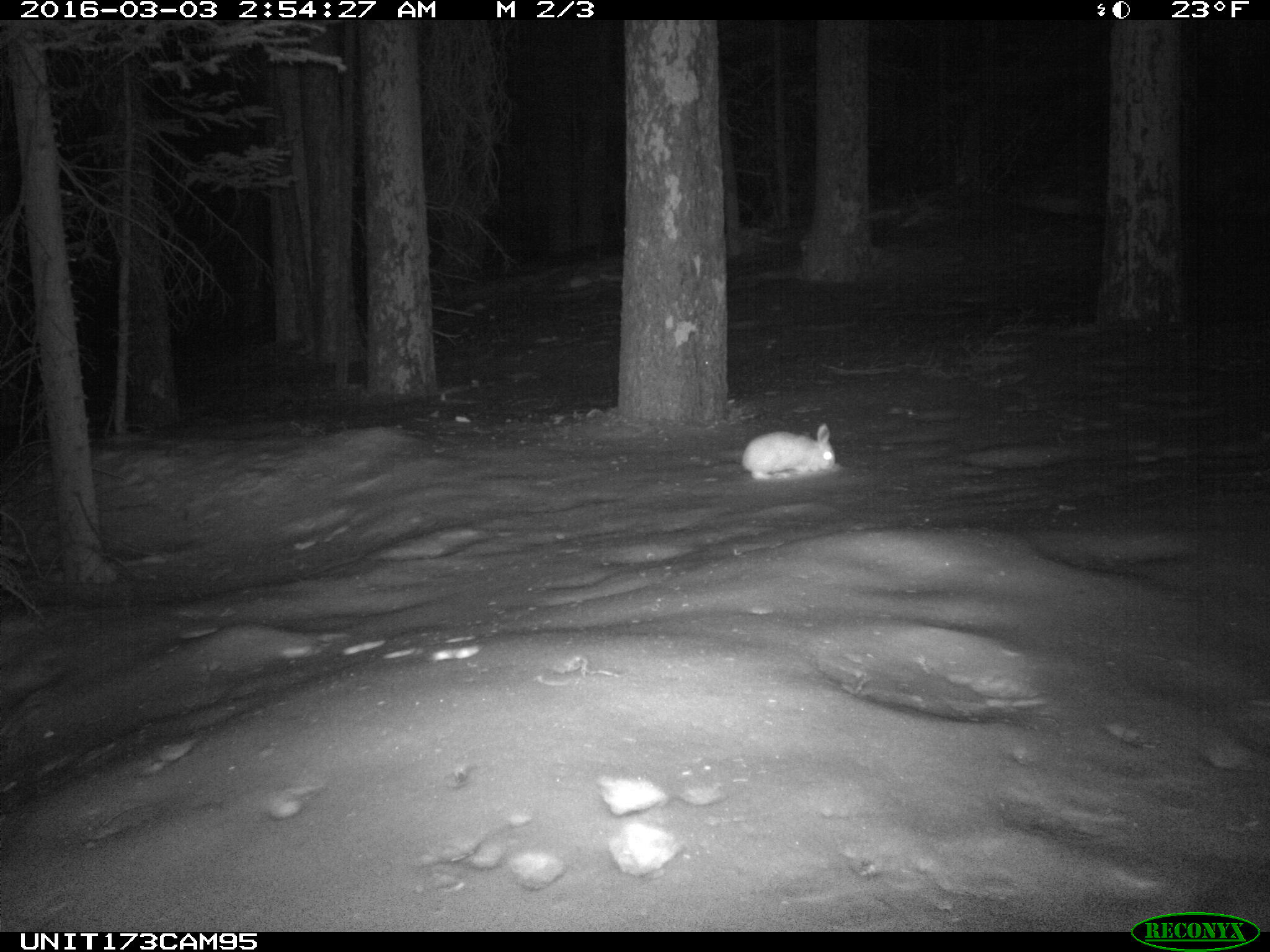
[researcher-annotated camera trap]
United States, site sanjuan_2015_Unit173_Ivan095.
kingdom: Animalia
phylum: Chordata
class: Mammalia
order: Lagomorpha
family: Leporidae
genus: Lepus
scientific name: Lepus americanus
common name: snowshoe hare